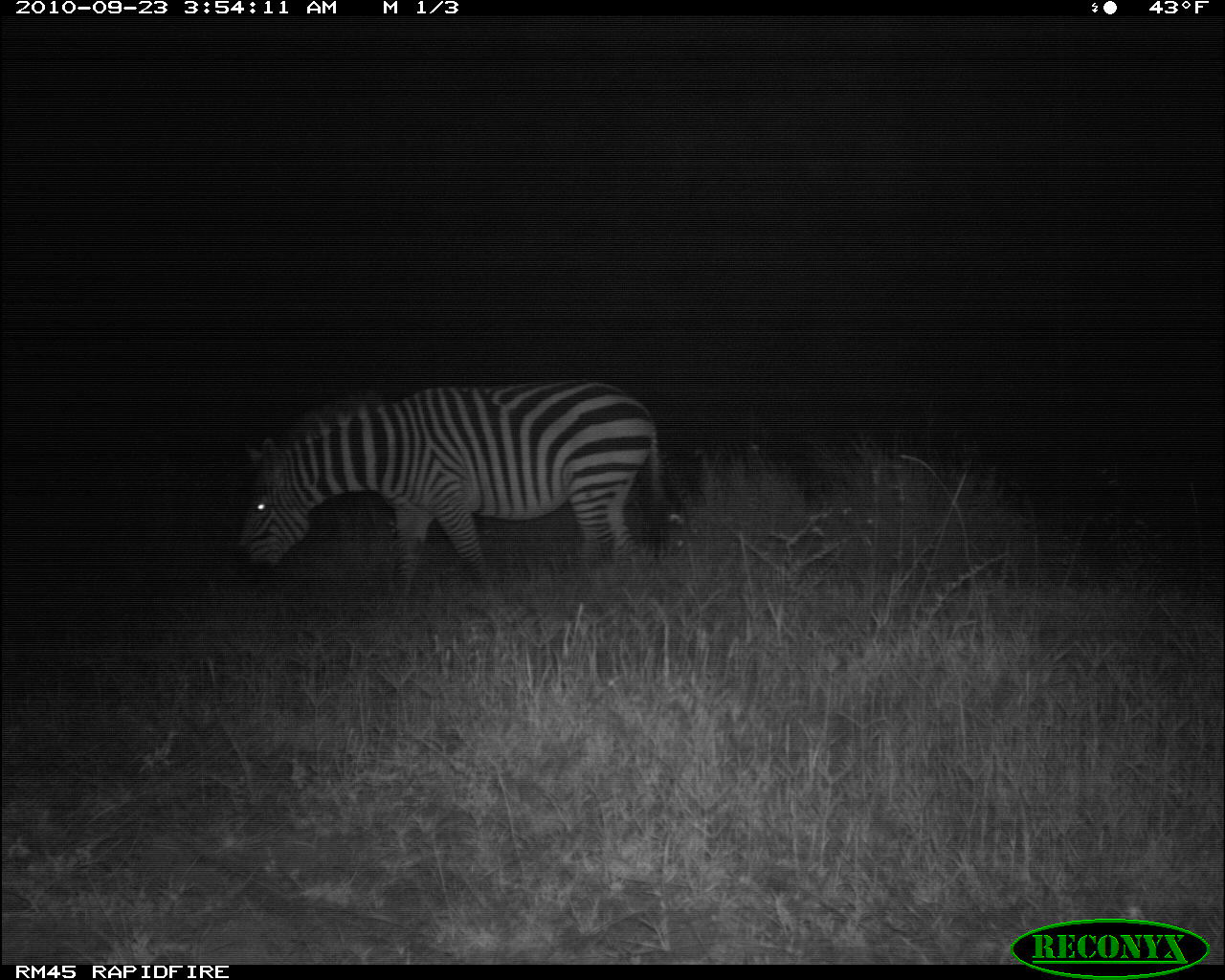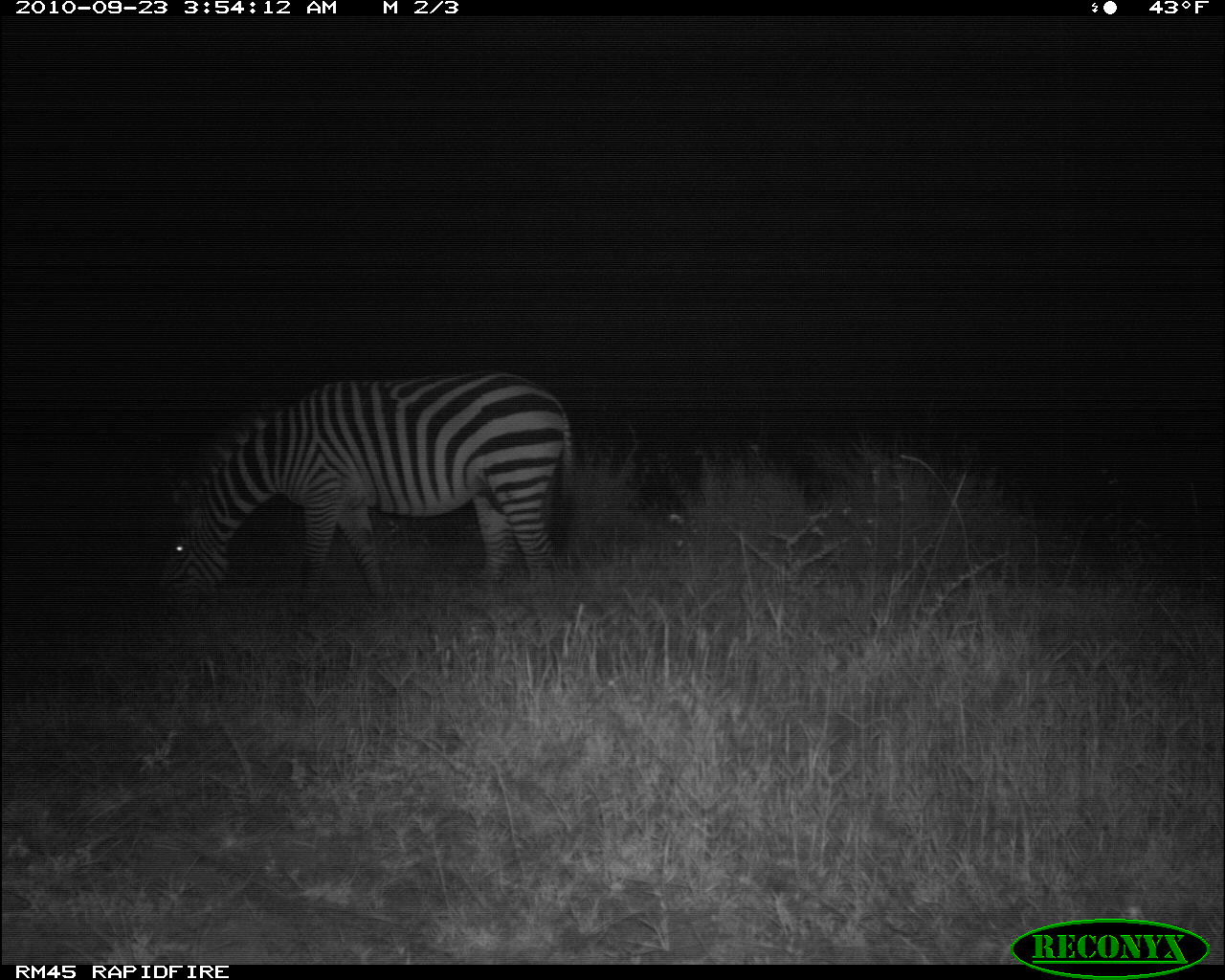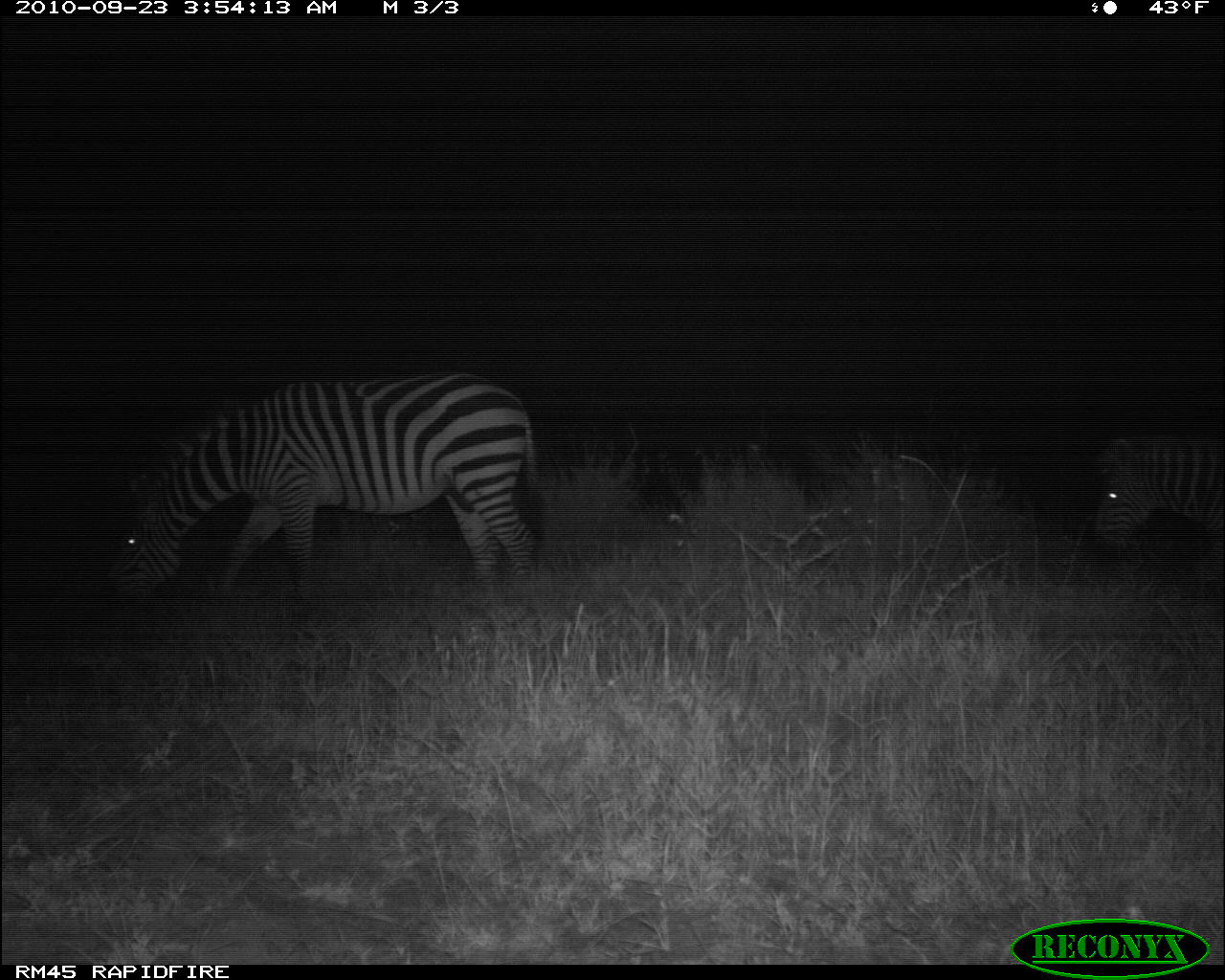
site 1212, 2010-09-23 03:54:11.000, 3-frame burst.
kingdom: Animalia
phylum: Chordata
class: Mammalia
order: Perissodactyla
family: Equidae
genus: Equus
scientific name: Equus quagga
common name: plains zebra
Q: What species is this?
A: Equus quagga (plains zebra).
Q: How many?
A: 1.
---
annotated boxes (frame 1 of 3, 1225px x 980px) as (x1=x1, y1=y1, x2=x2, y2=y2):
equus quagga: (x1=238, y1=380, x2=674, y2=600)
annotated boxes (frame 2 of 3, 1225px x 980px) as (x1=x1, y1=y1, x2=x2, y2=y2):
equus quagga: (x1=135, y1=363, x2=585, y2=614)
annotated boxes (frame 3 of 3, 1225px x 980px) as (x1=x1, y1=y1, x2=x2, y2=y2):
equus quagga: (x1=109, y1=371, x2=548, y2=609); (x1=1093, y1=423, x2=1225, y2=551)